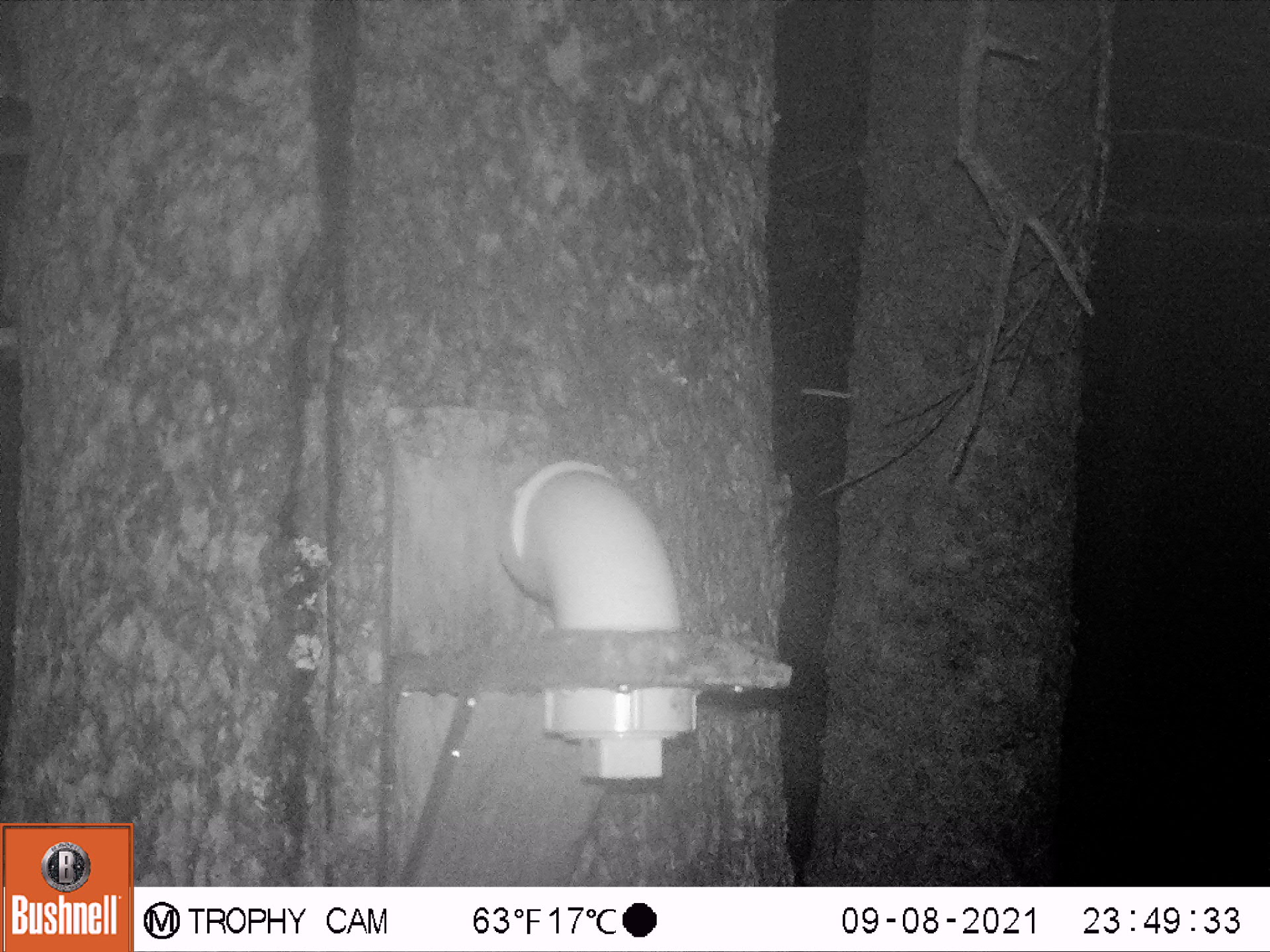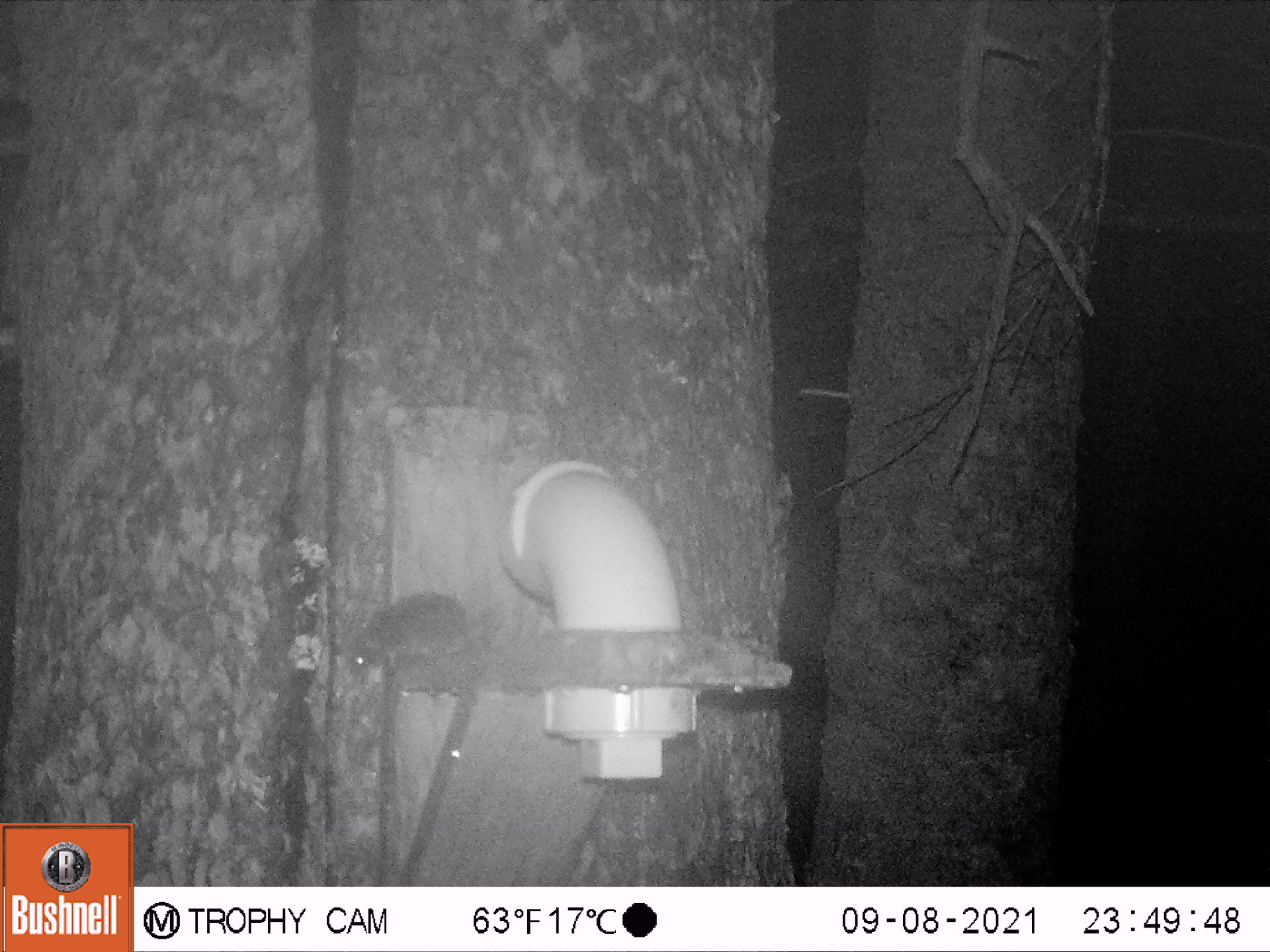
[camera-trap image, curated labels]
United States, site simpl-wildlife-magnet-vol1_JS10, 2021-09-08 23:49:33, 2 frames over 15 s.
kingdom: Animalia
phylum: Chordata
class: Mammalia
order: Rodentia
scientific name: Rodentia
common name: mouse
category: mouse sp.